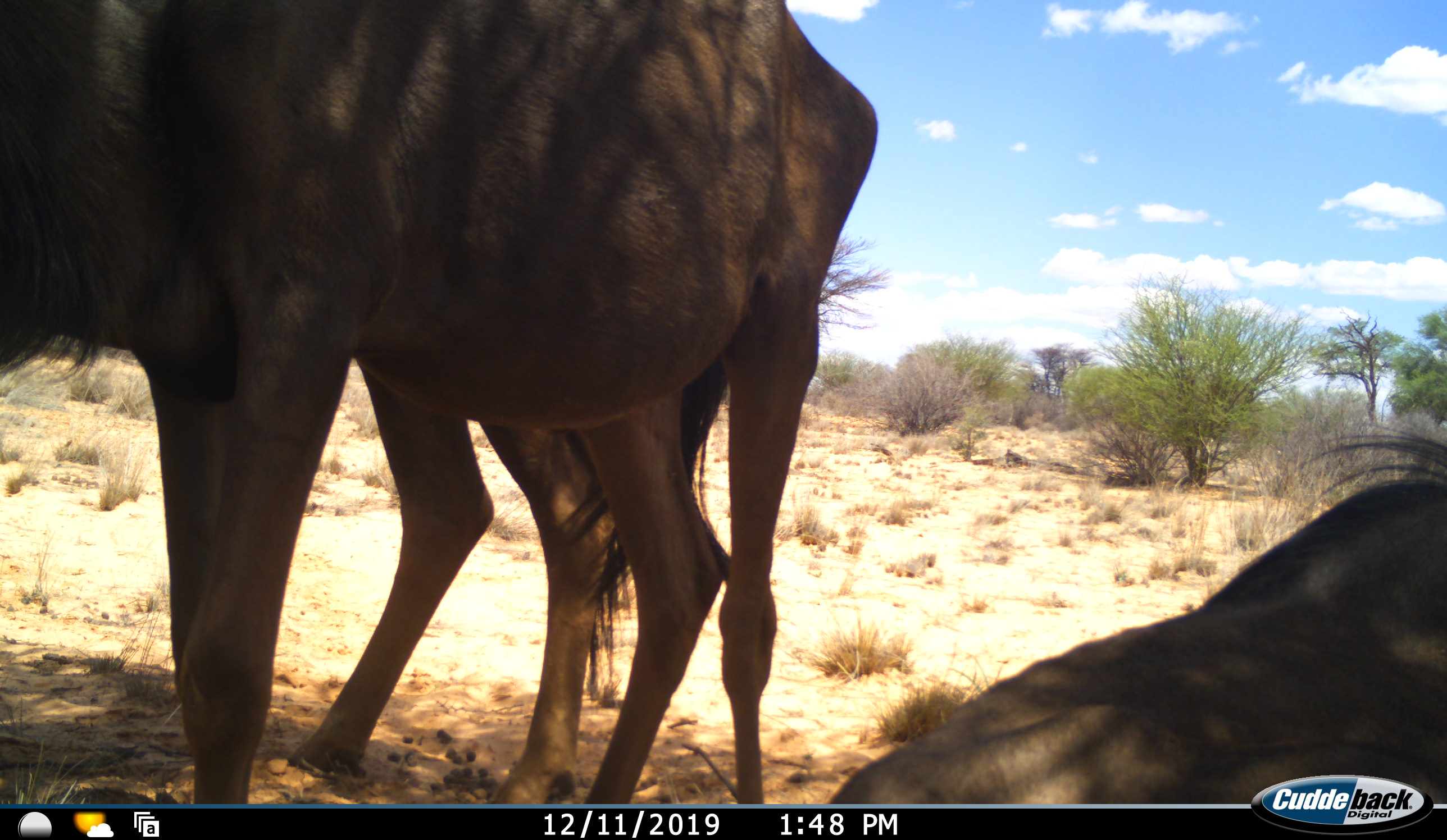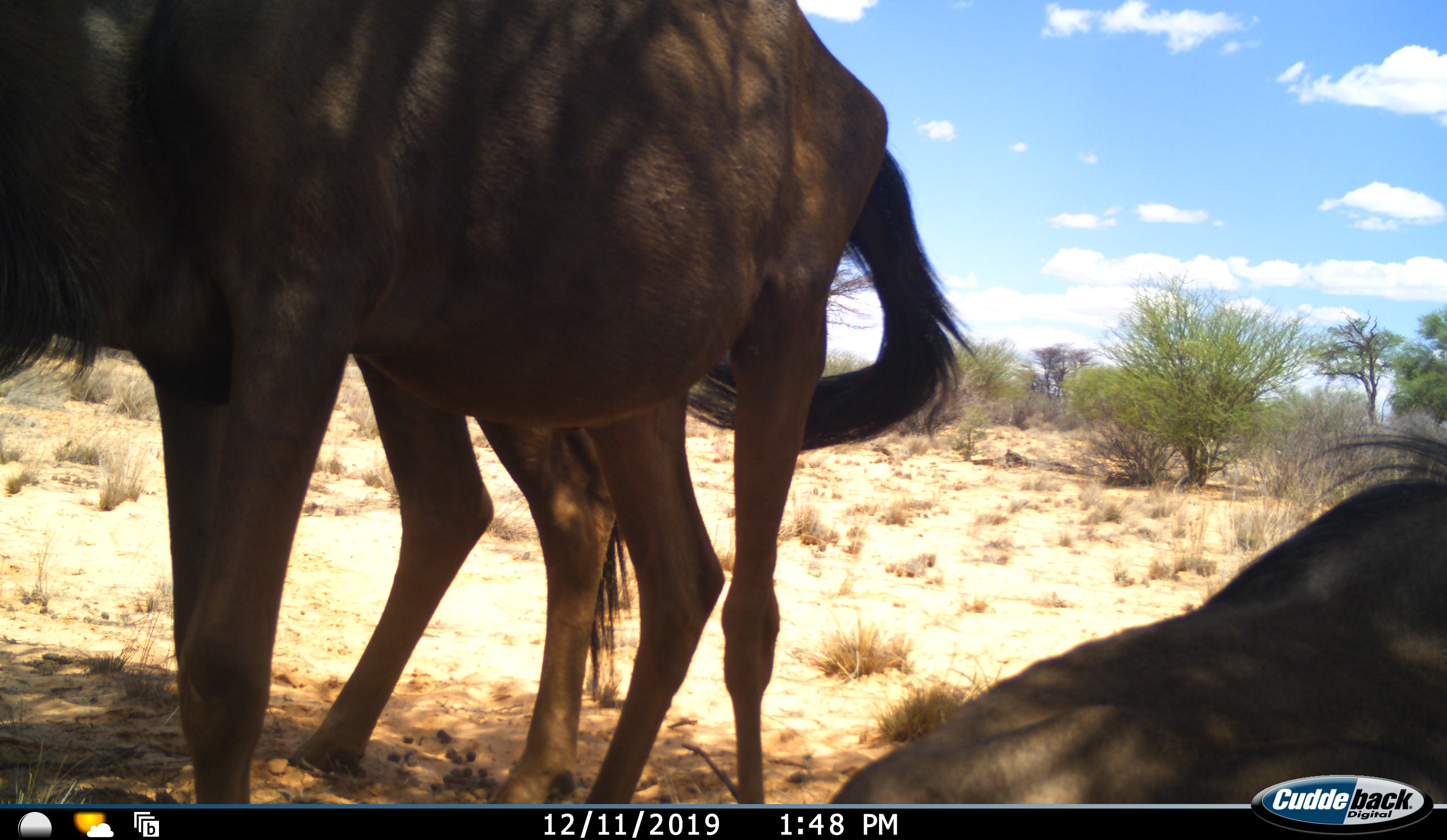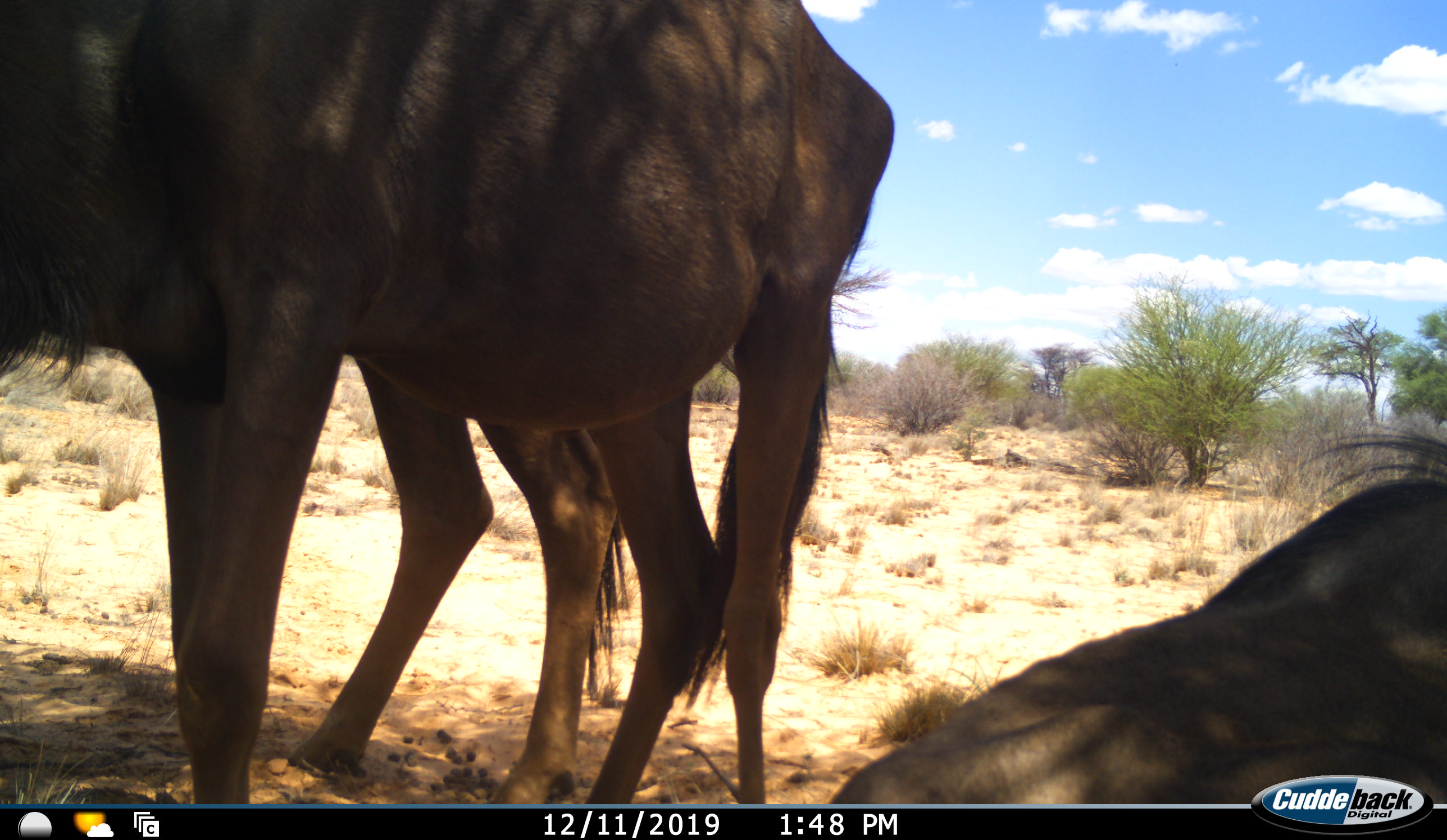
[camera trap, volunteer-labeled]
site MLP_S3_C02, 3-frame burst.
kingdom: Animalia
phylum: Chordata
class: Mammalia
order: Artiodactyla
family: Bovidae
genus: Connochaetes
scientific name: Connochaetes taurinus taurinus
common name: blue wildebeest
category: wildebeestblue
Wildebeestblue (blue wildebeest) (Connochaetes taurinus taurinus), count 3. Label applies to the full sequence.